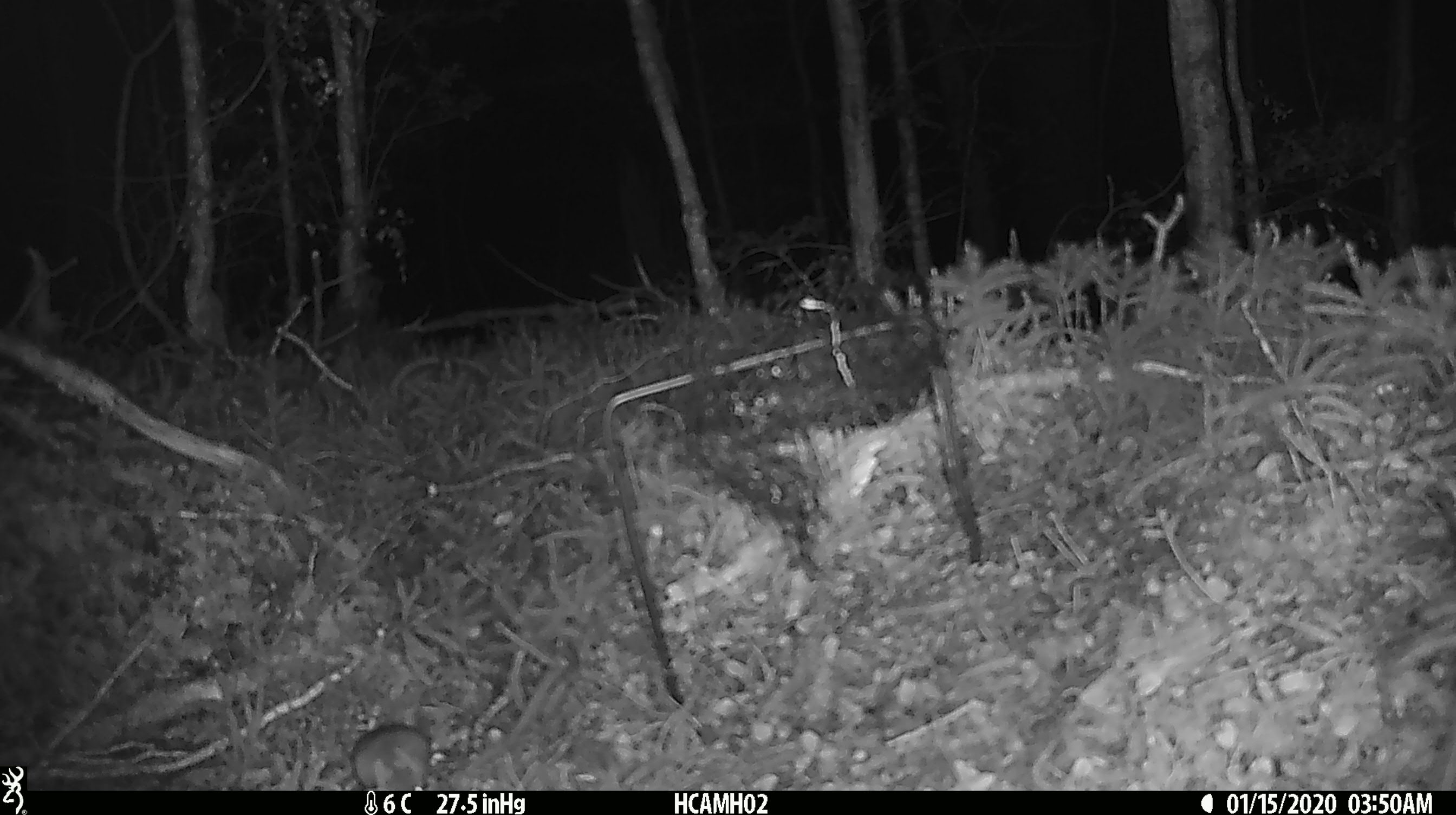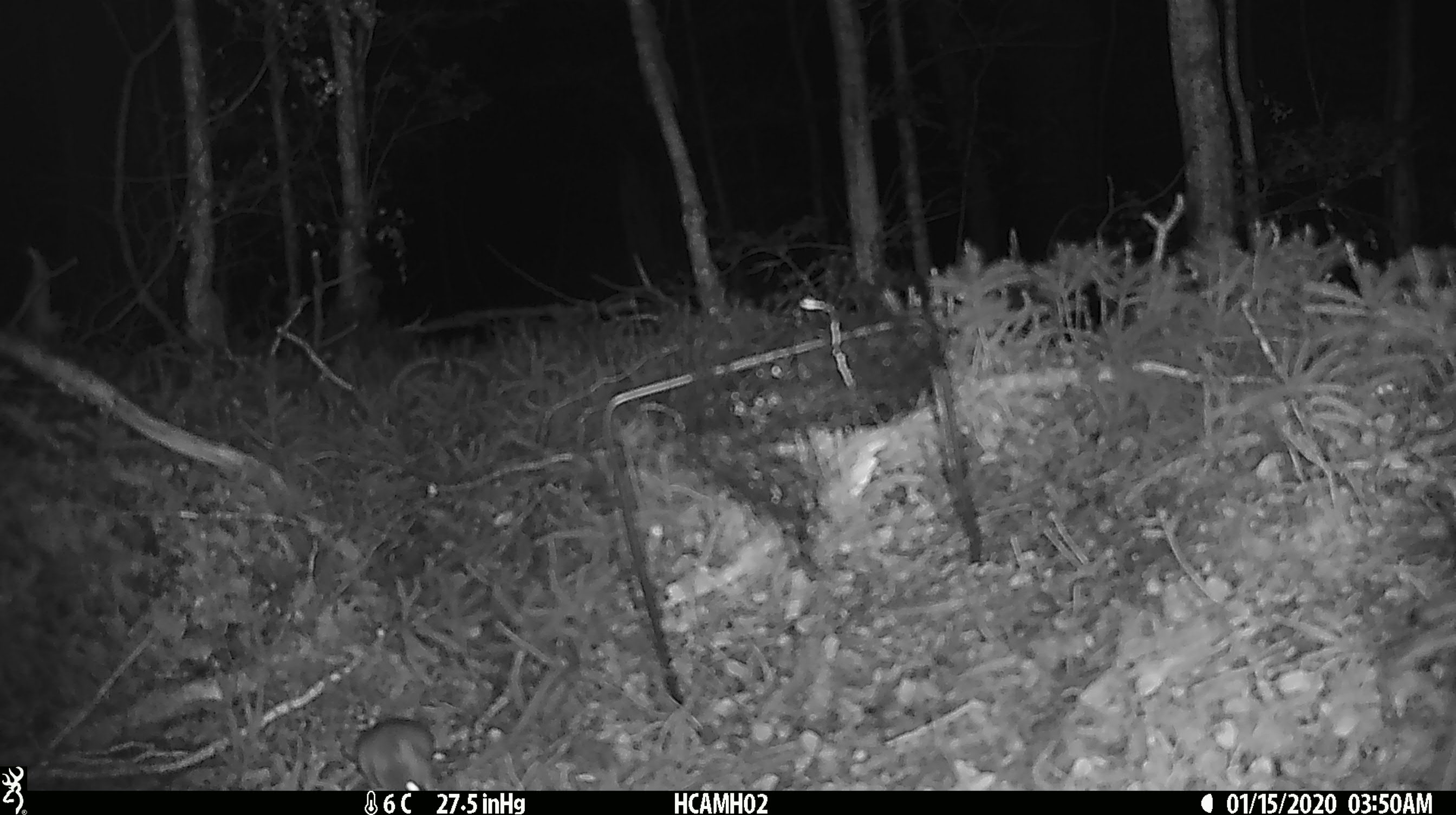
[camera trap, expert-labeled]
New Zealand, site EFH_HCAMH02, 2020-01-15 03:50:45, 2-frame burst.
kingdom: Animalia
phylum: Chordata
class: Mammalia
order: Rodentia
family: Muridae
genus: Mus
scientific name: Mus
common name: mouse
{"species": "mouse (Mus)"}